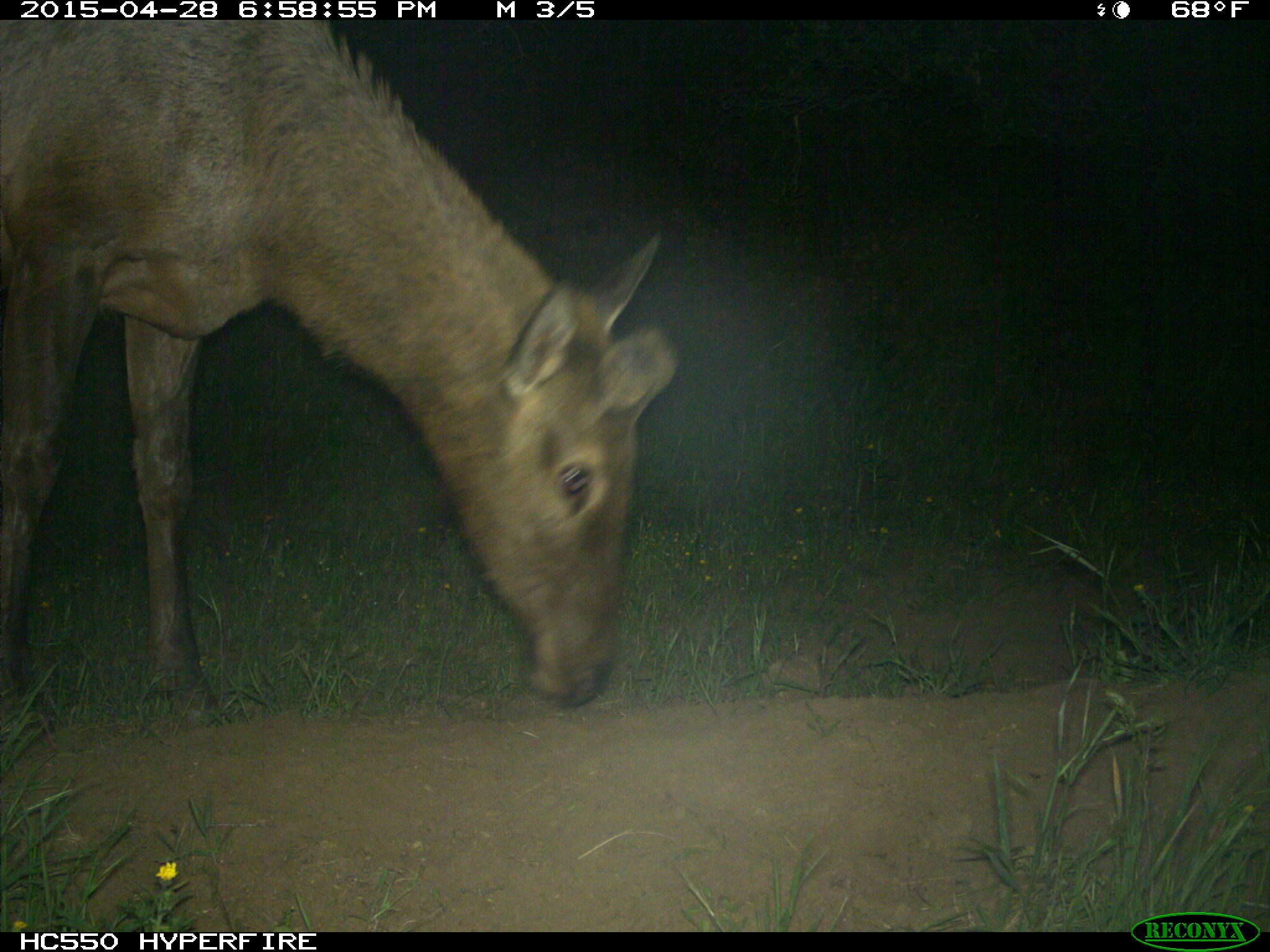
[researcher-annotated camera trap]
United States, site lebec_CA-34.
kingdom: Animalia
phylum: Chordata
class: Mammalia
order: Artiodactyla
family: Cervidae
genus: Cervus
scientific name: Cervus canadensis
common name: elk